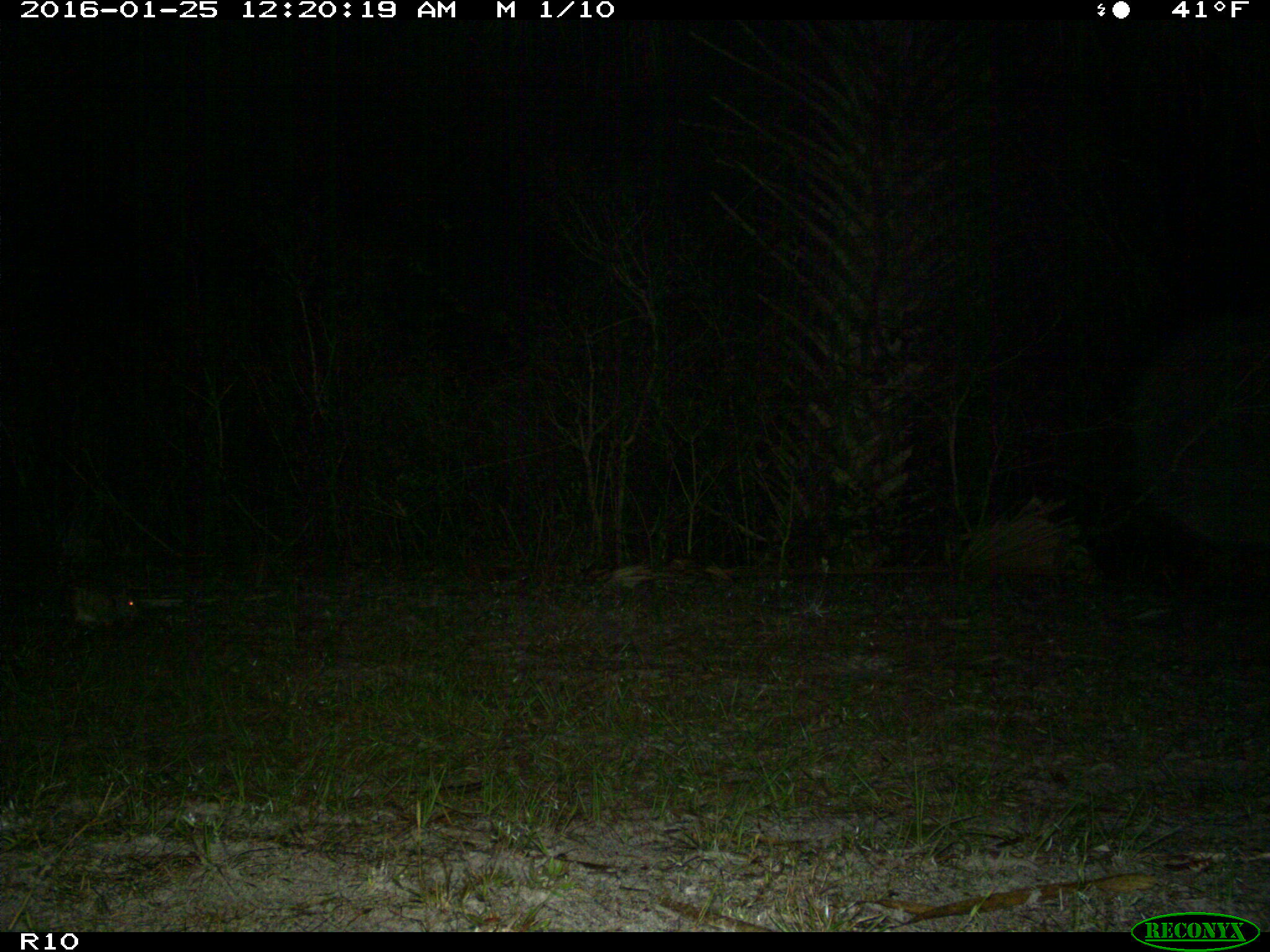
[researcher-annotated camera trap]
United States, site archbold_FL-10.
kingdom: Animalia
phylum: Chordata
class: Mammalia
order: Lagomorpha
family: Leporidae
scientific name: Leporidae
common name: rabbits and hares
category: unidentified rabbit